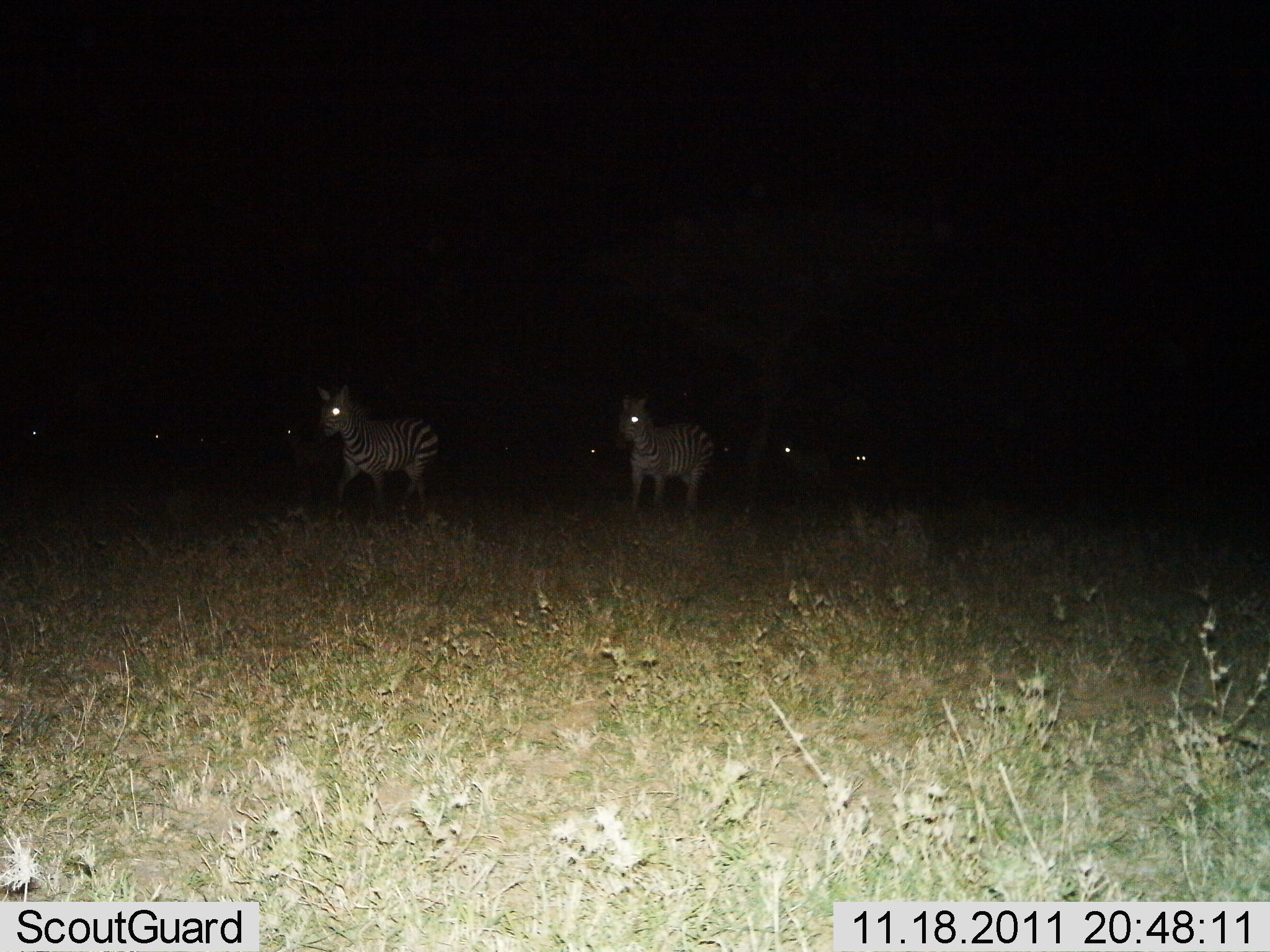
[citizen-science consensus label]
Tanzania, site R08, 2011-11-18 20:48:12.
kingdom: Animalia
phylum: Chordata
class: Mammalia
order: Perissodactyla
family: Equidae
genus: Equus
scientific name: Equus quagga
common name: plains zebra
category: zebra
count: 7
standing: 55%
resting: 0%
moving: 45%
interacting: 0%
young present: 0%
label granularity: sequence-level